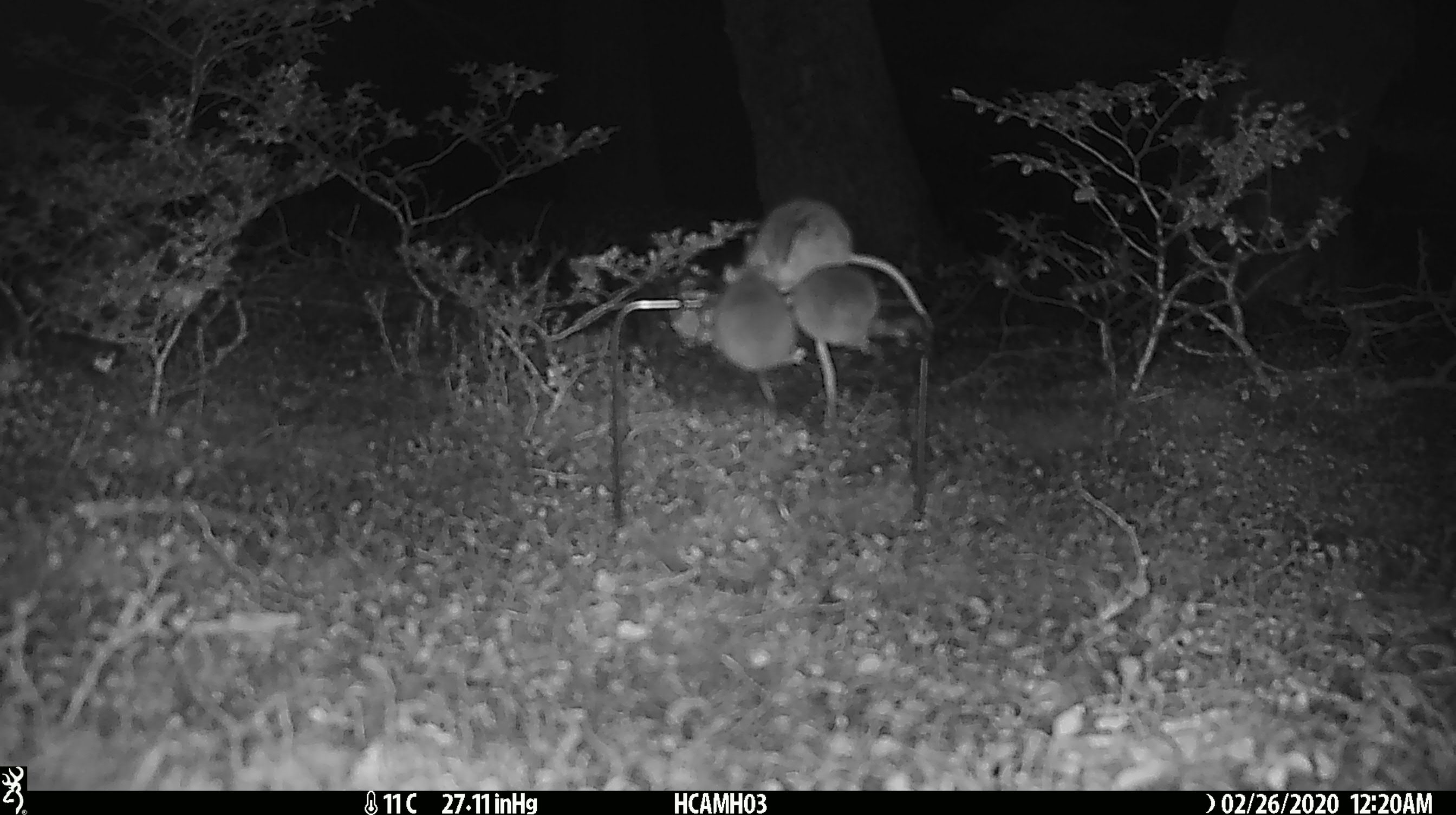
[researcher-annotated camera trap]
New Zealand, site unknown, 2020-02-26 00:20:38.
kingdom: Animalia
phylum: Chordata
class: Mammalia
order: Rodentia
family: Muridae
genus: Mus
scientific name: Mus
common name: mouse